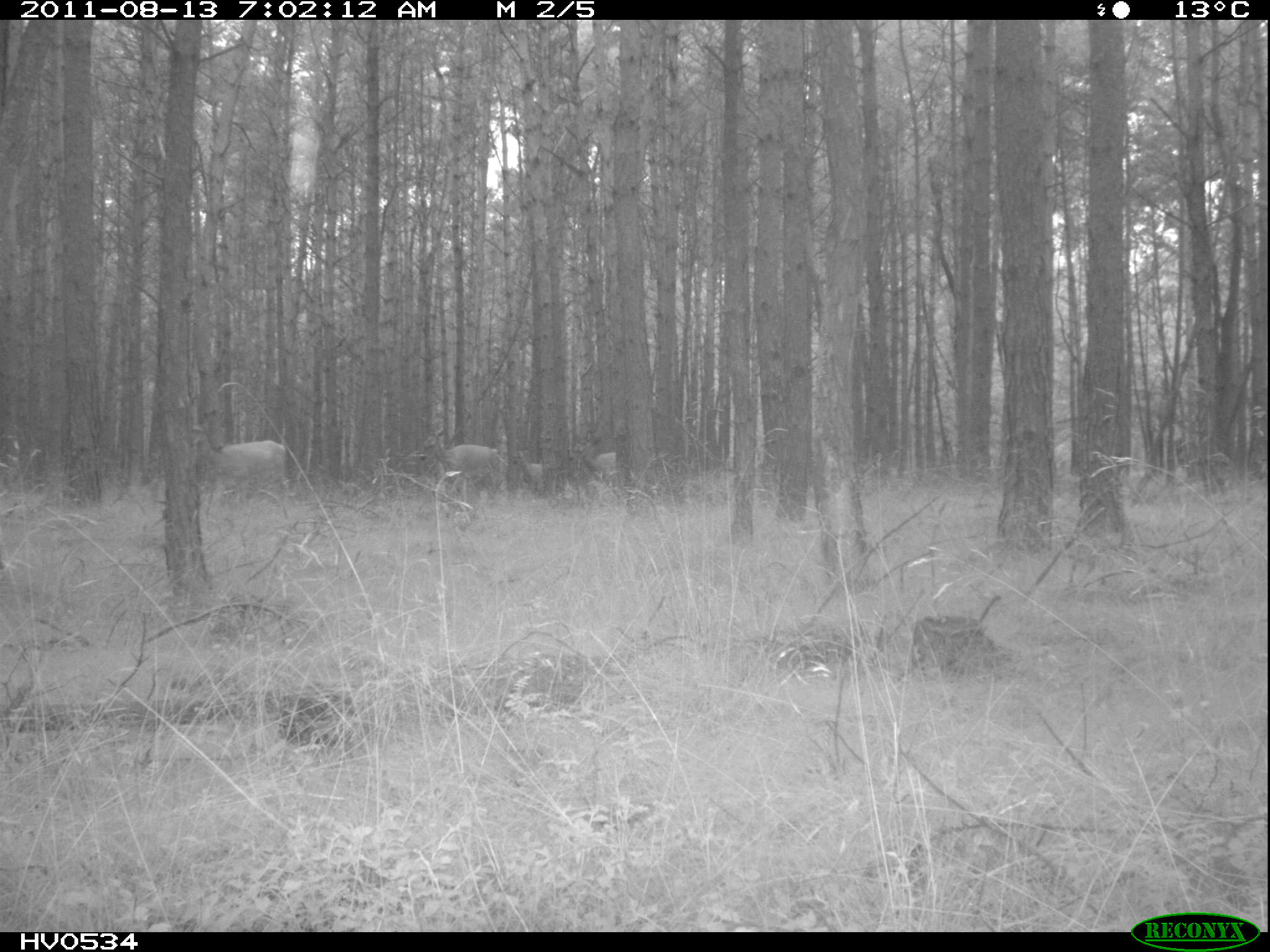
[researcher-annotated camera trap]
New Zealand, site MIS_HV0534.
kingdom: Animalia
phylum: Chordata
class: Mammalia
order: Artiodactyla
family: Cervidae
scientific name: Cervidae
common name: deer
Deer (Cervidae).